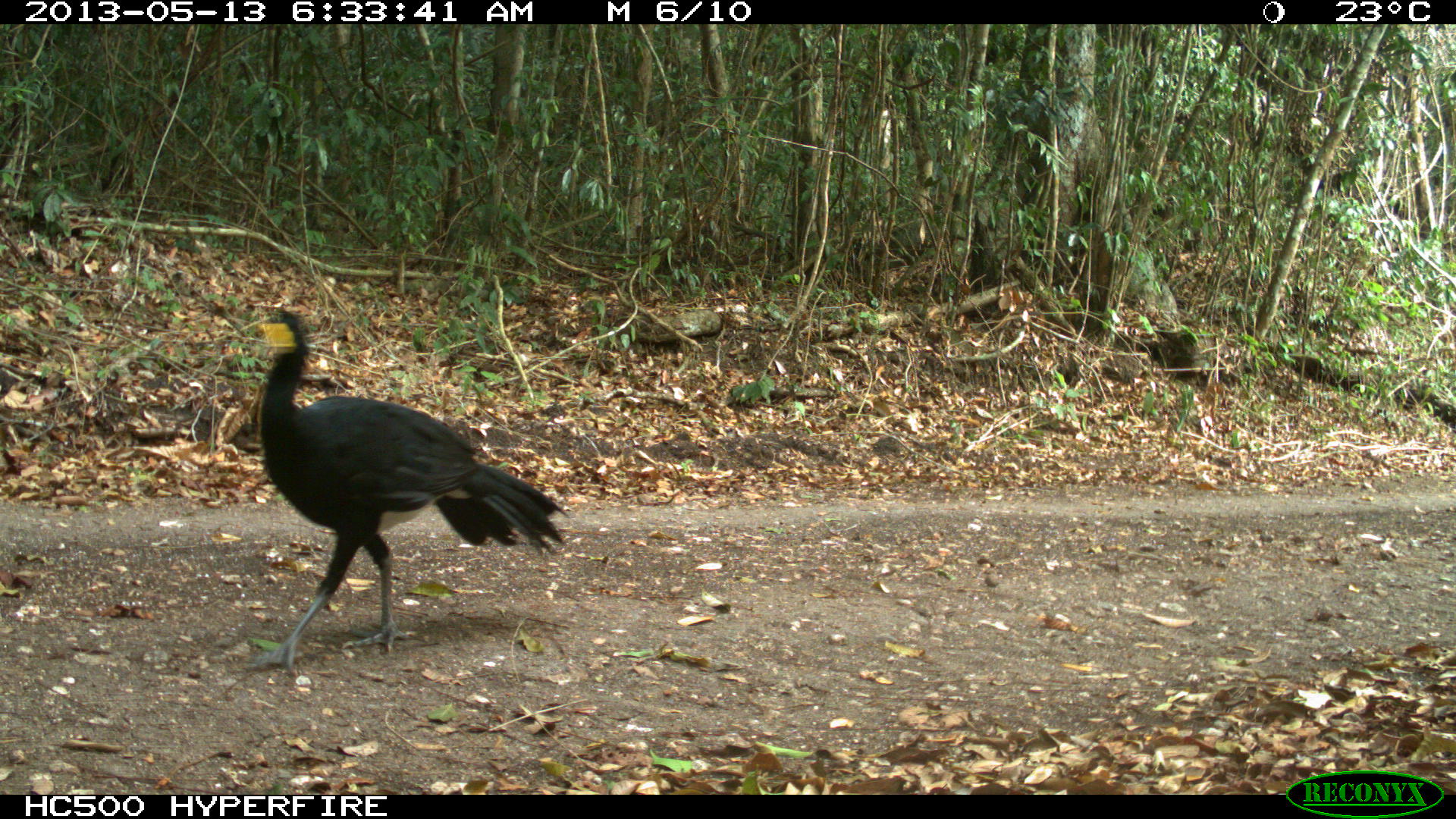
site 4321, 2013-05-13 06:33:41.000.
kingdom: Animalia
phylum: Chordata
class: Aves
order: Galliformes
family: Cracidae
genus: Crax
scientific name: Crax rubra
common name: great curassow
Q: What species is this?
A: Crax rubra (great curassow).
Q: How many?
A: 1.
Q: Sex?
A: Male.